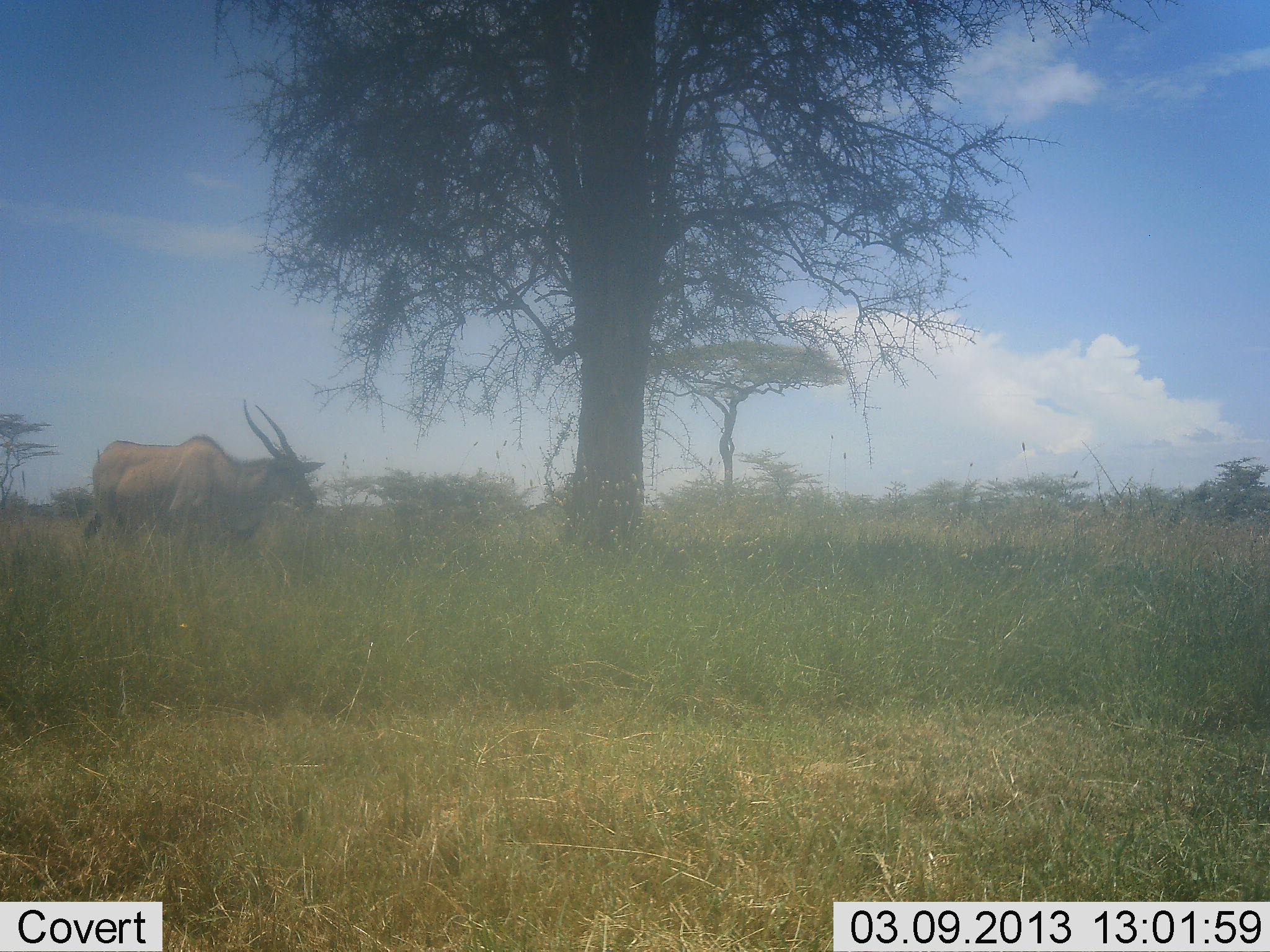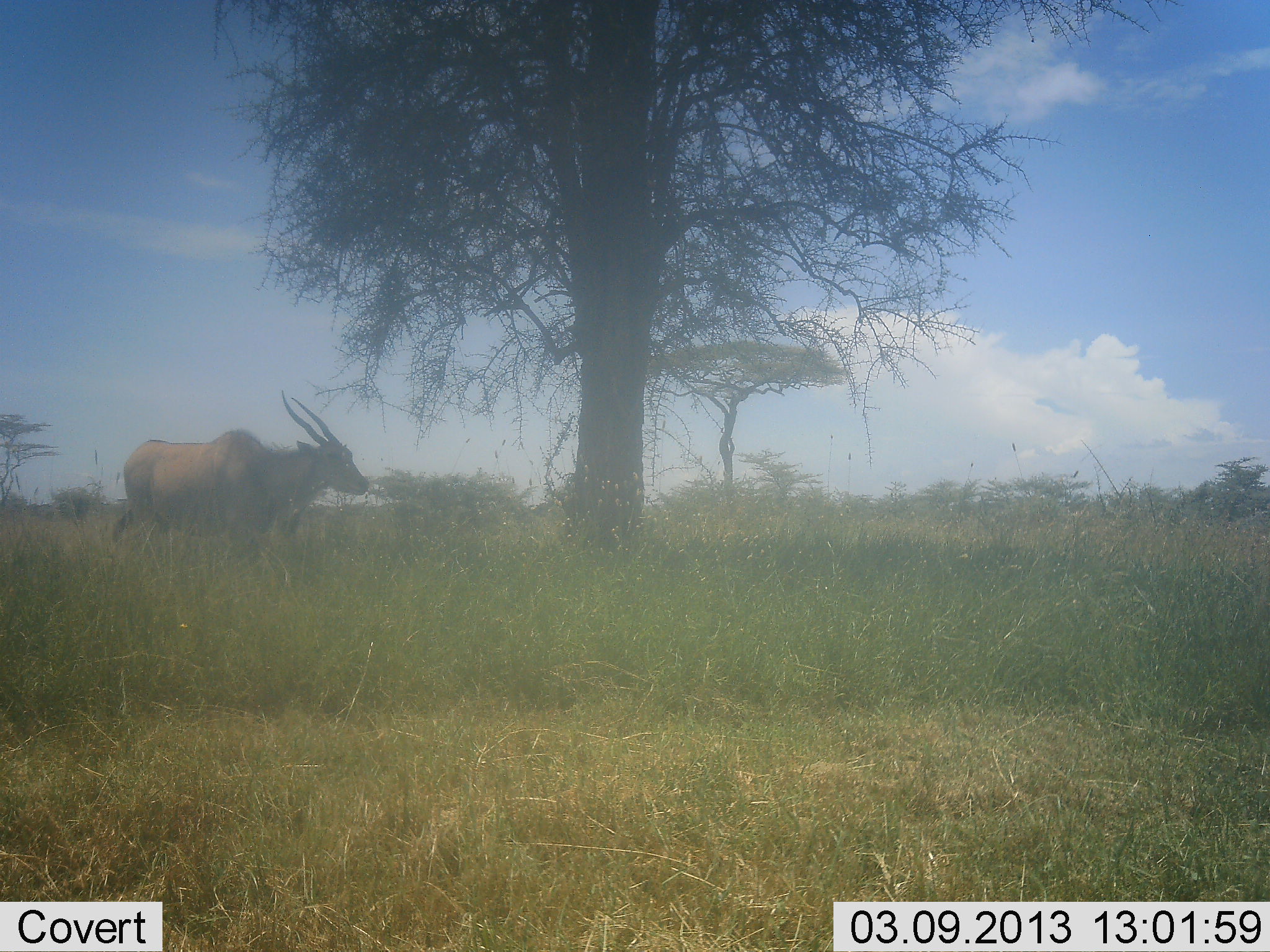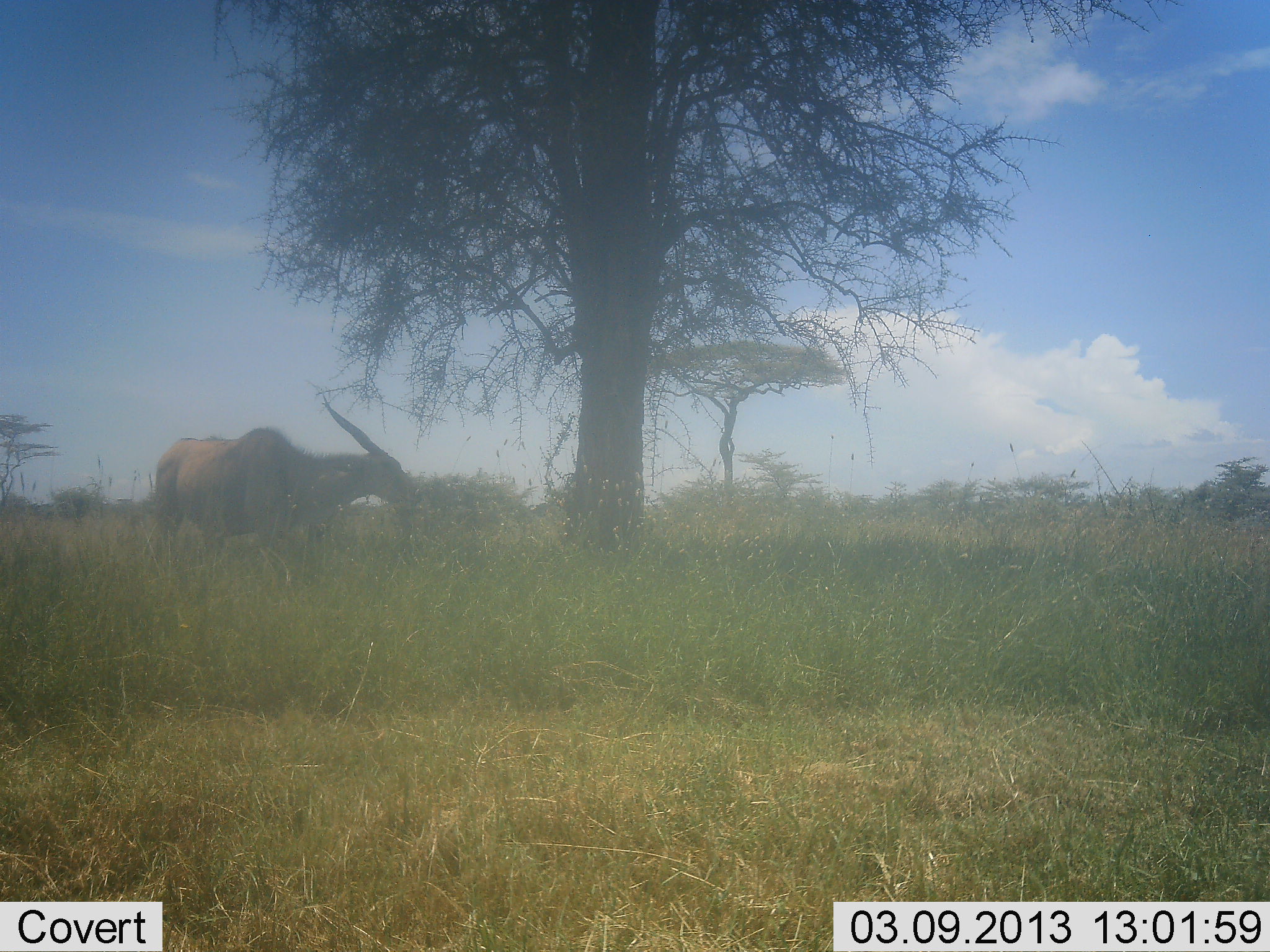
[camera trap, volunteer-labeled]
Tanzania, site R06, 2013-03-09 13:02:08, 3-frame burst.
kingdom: Animalia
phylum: Chordata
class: Mammalia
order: Artiodactyla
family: Bovidae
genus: Tragelaphus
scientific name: Tragelaphus oryx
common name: eland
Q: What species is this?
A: Eland (Tragelaphus oryx).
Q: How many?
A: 1.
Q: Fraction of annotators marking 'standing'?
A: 23%.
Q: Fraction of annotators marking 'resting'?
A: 0%.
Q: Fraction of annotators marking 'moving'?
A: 77%.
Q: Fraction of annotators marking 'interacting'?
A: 0%.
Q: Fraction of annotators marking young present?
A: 0%.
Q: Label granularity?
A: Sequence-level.